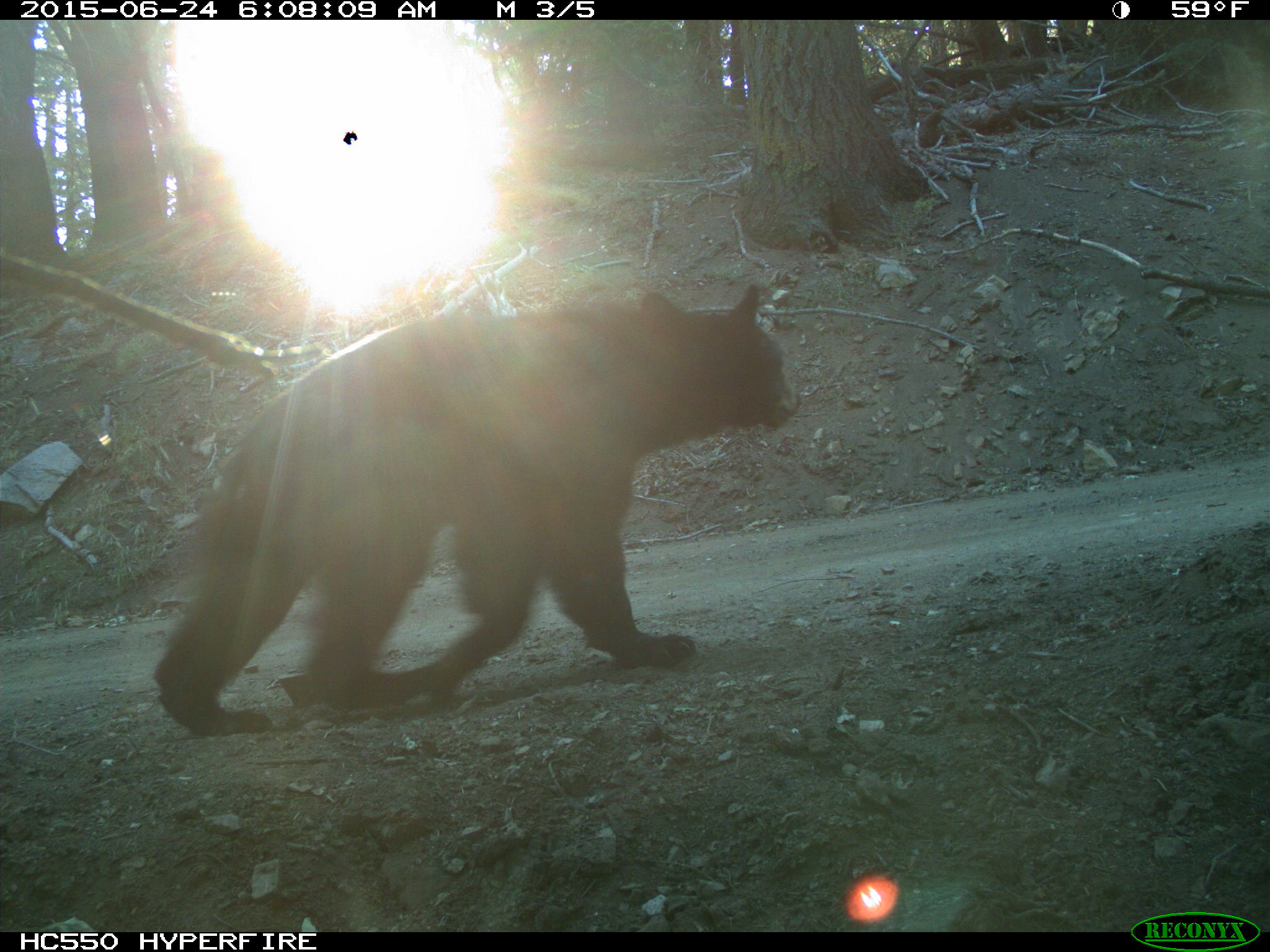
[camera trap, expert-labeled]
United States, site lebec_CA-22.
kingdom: Animalia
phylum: Chordata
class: Mammalia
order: Carnivora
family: Ursidae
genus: Ursus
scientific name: Ursus americanus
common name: american black bear